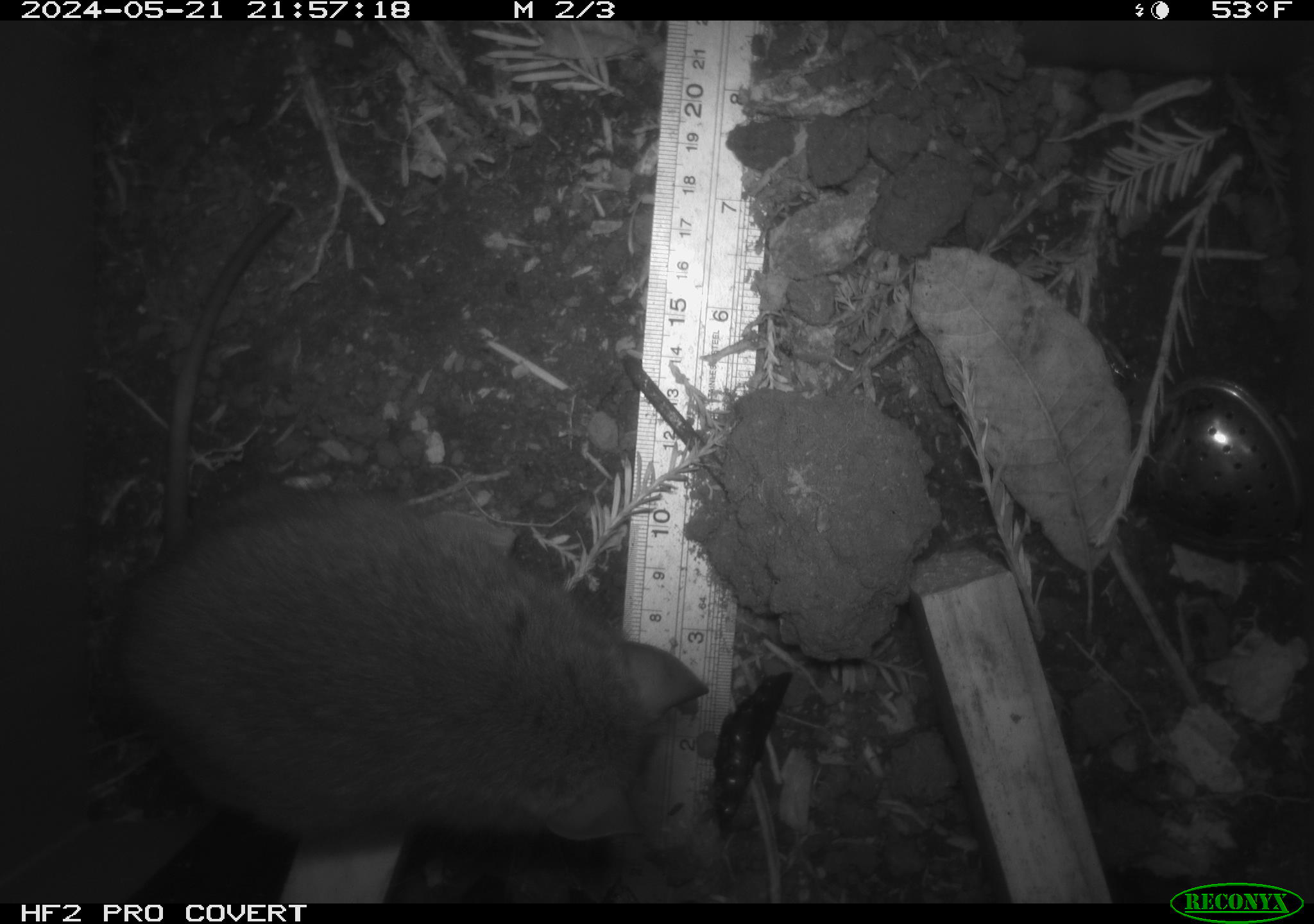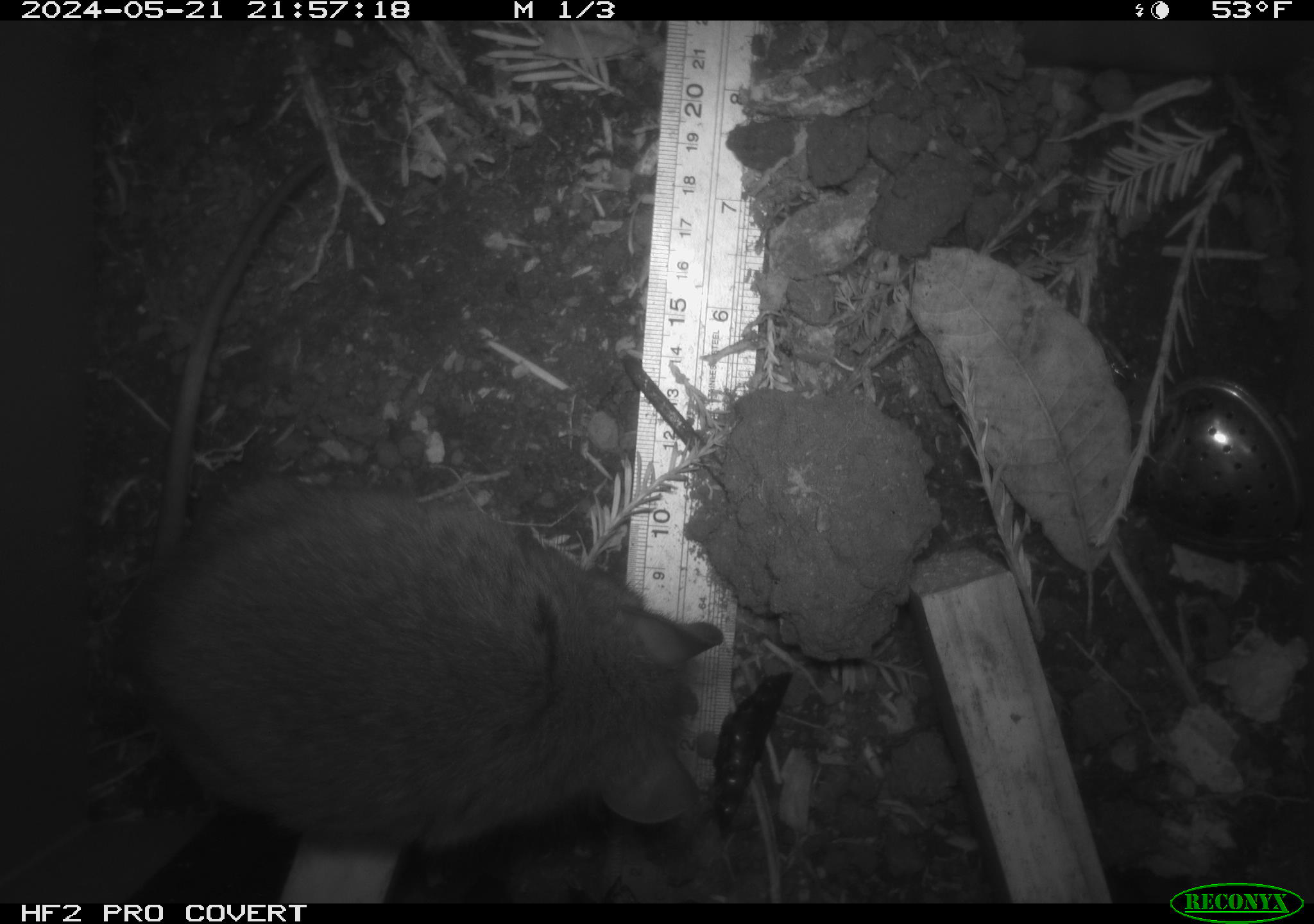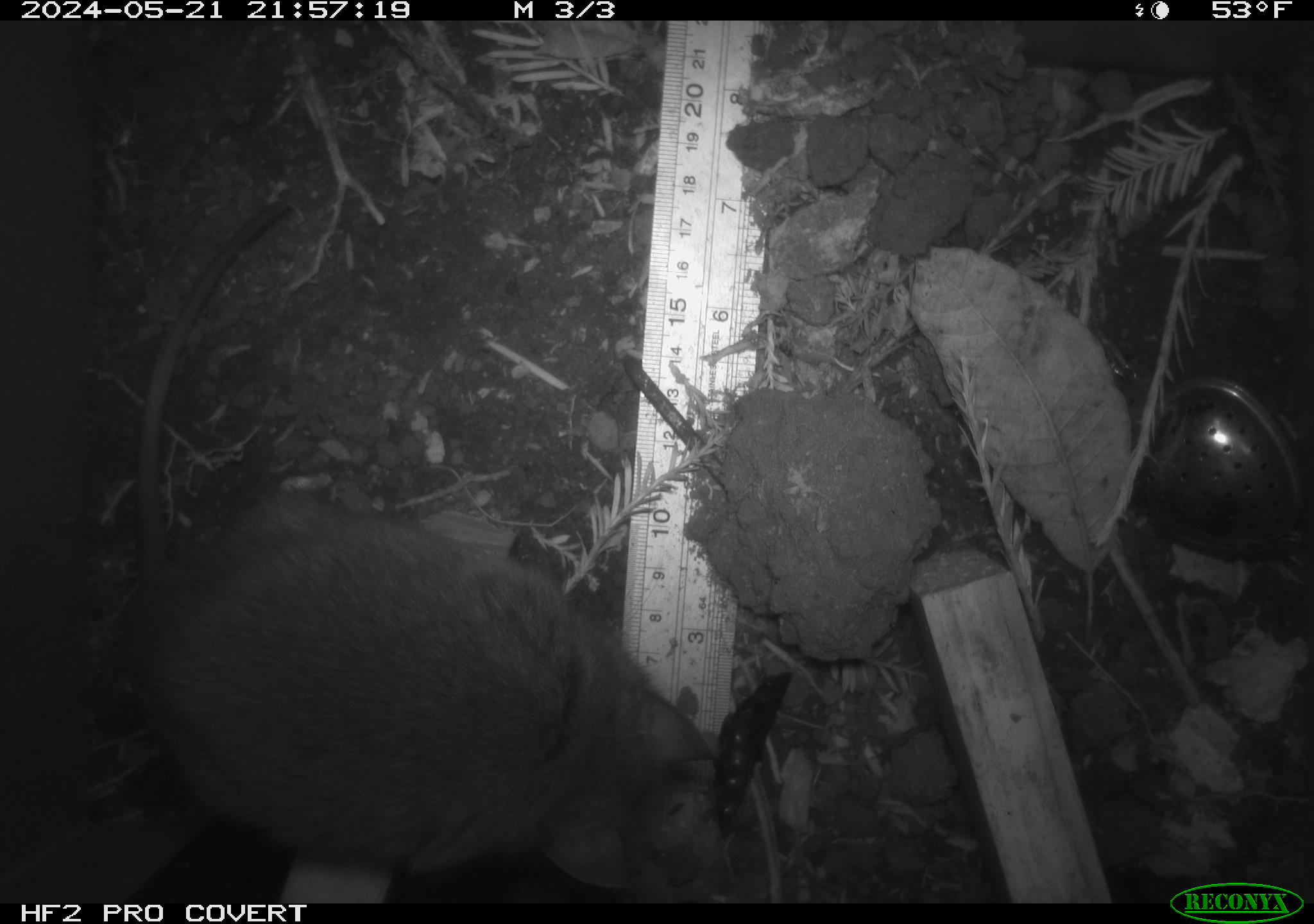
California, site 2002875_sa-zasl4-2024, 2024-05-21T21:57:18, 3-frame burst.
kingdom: Animalia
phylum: Chordata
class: Mammalia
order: Rodentia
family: Cricetidae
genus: Neotoma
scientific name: Neotoma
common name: pack rat or woodrat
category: neotoma species